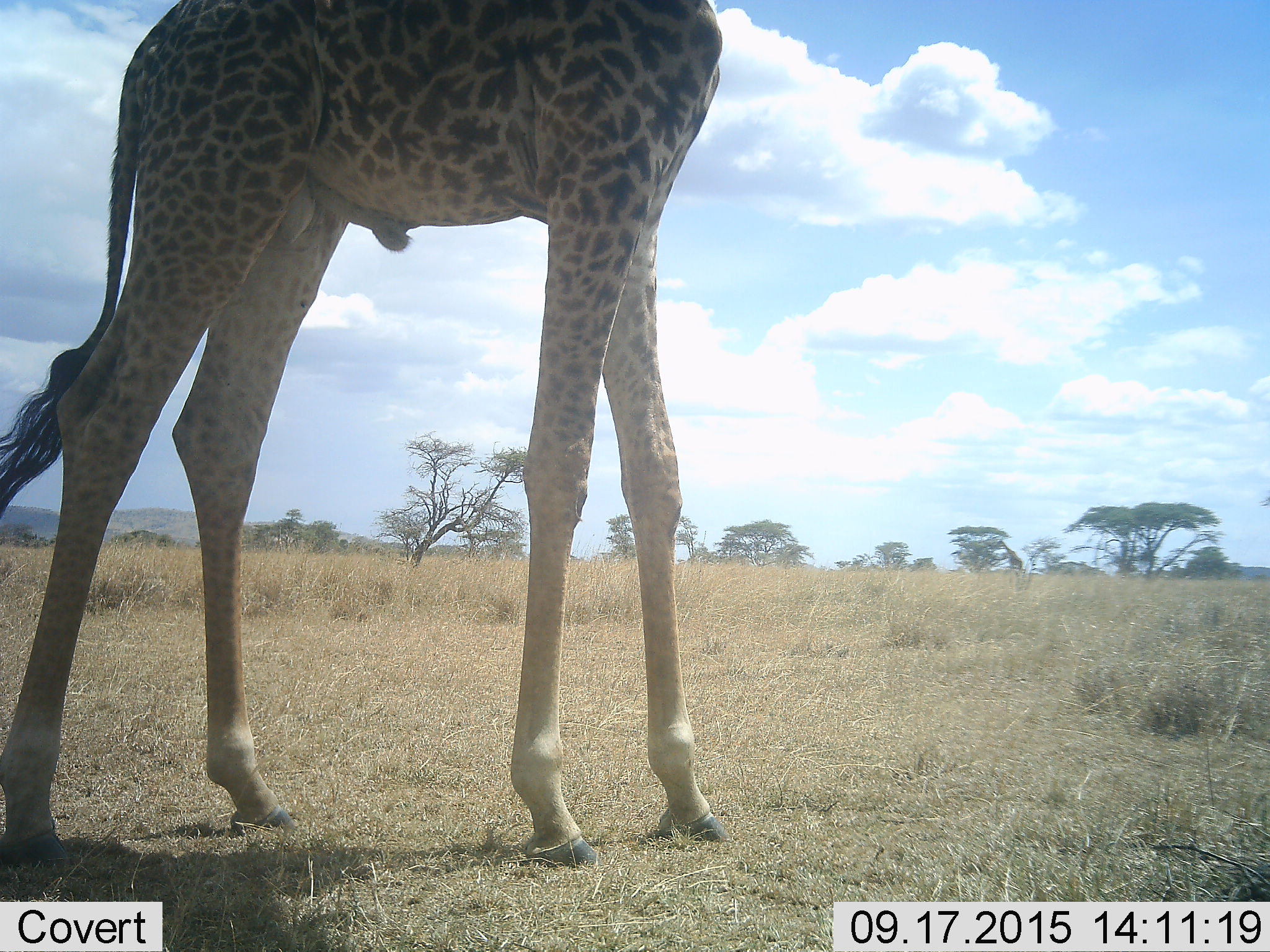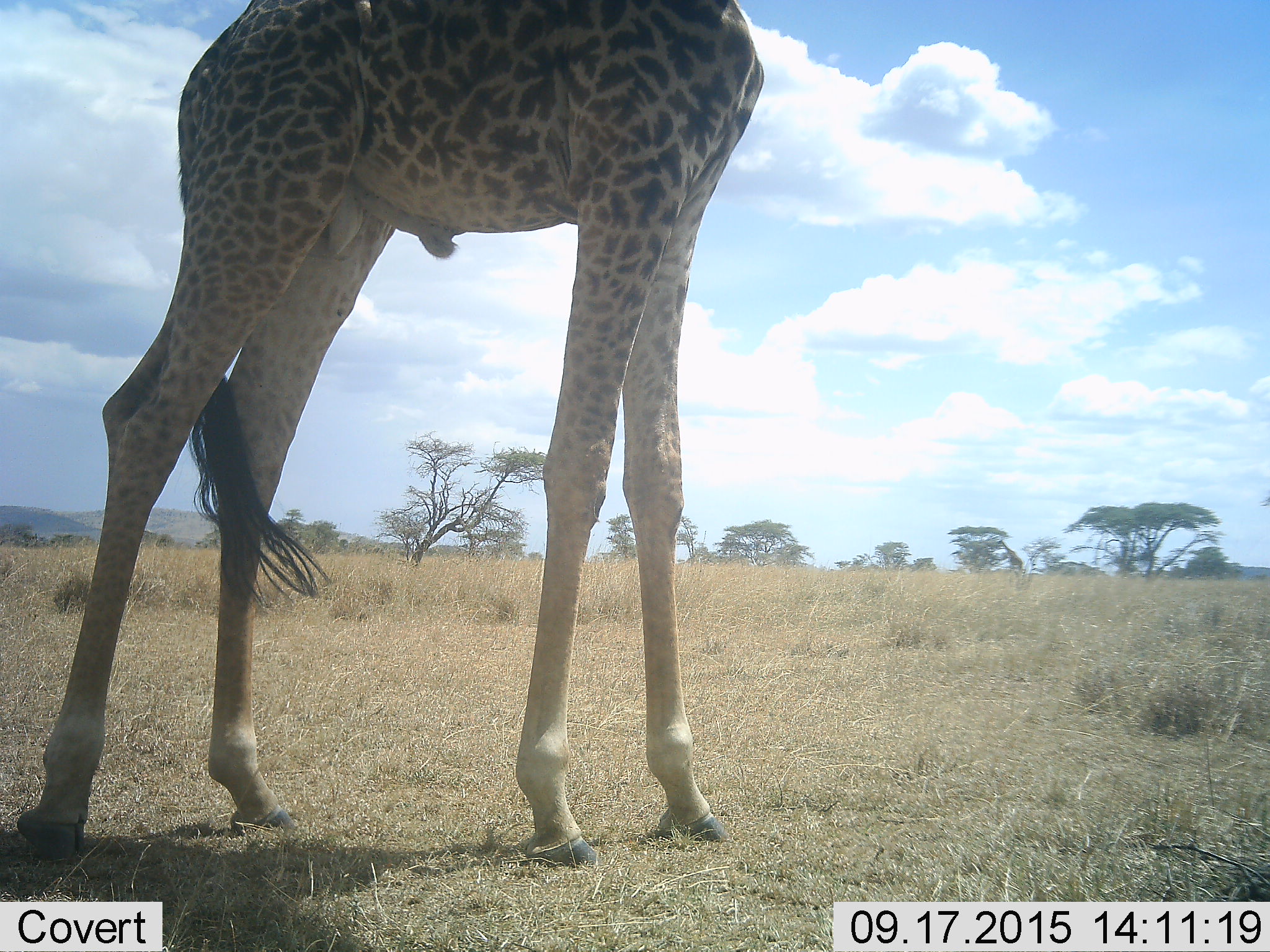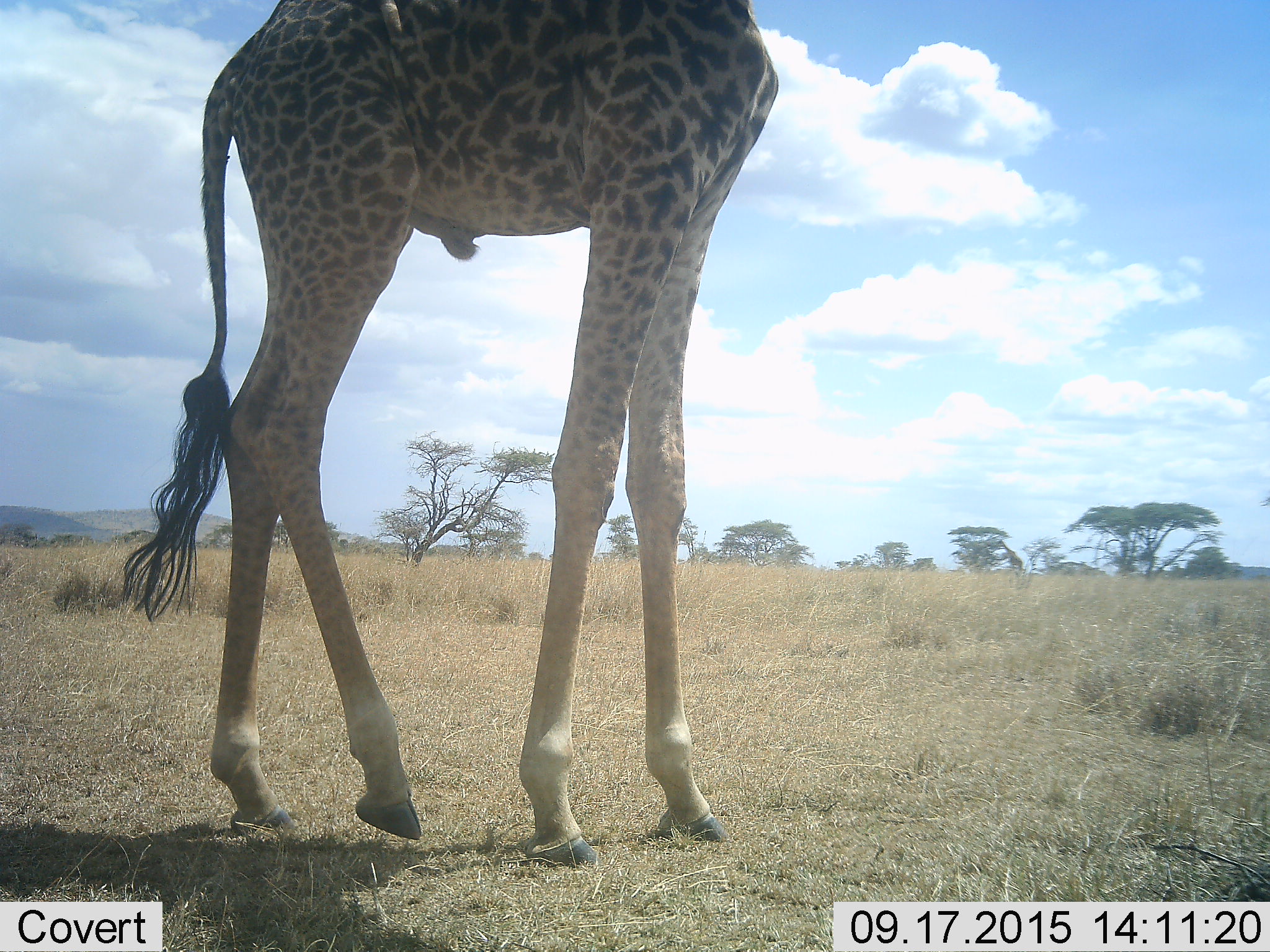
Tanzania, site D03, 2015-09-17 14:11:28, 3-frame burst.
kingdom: Animalia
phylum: Chordata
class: Mammalia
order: Artiodactyla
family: Giraffidae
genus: Giraffa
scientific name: Giraffa camelopardalis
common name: giraffe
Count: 1.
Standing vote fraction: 56%.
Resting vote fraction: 0%.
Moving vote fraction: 50%.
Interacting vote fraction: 0%.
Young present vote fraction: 0%.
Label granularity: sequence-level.